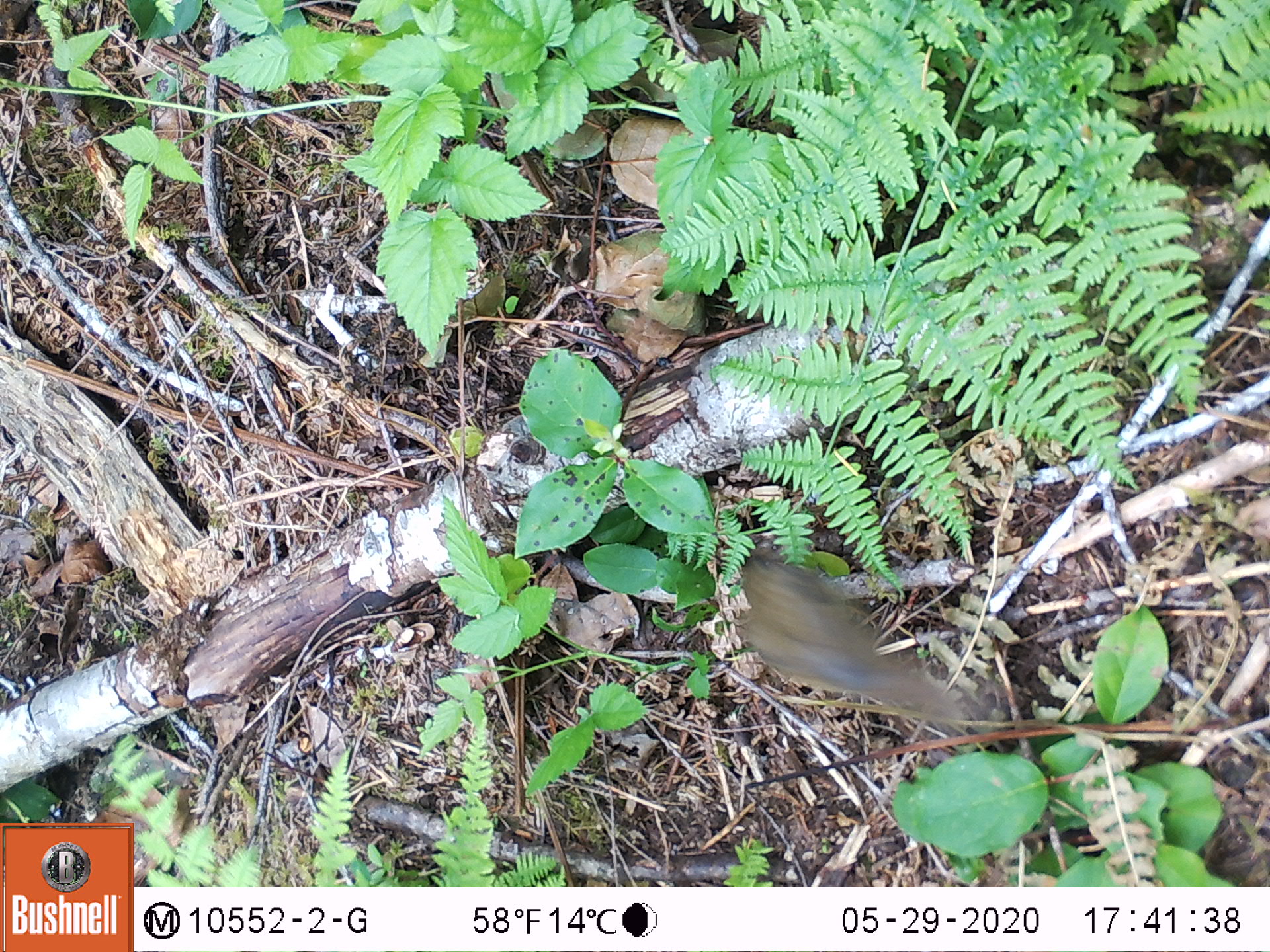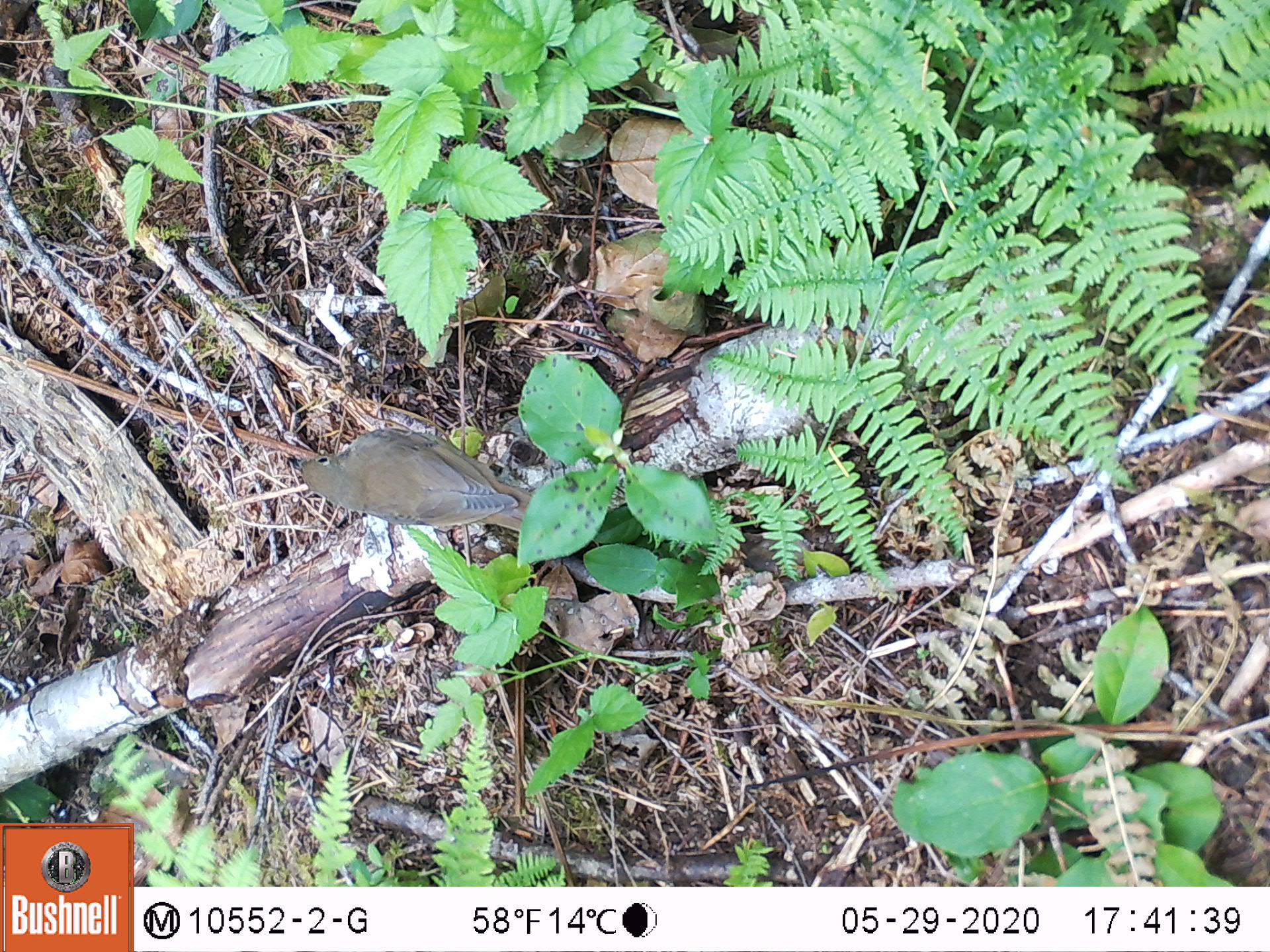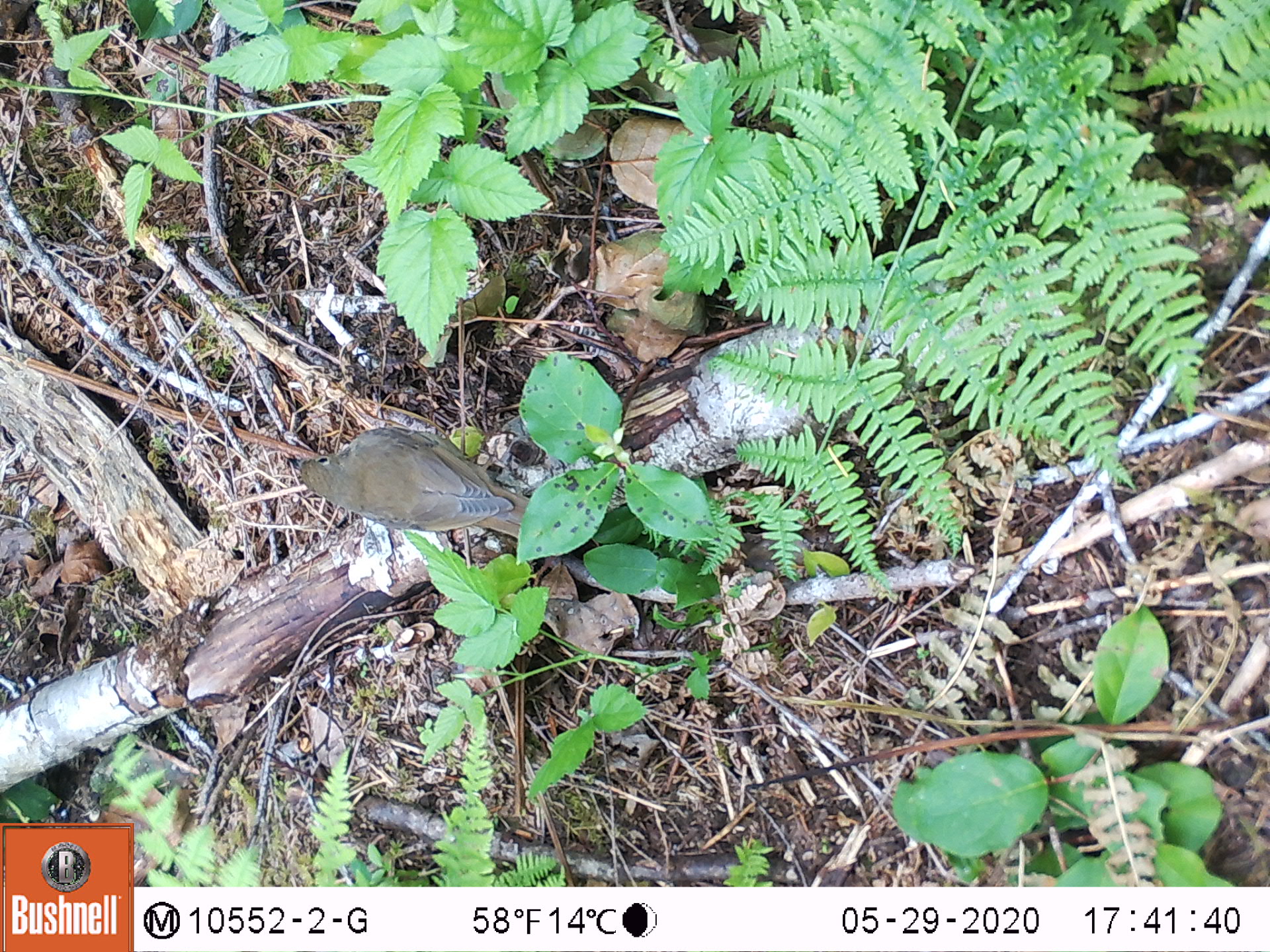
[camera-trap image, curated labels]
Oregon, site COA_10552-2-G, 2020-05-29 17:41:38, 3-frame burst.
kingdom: Animalia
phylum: Chordata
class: Aves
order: Passeriformes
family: Turdidae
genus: Catharus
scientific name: Catharus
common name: brown thrushes and nightingale-thrushes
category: catharus species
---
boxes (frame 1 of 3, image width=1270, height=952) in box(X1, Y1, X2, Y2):
catharus species: box(725, 548, 965, 740)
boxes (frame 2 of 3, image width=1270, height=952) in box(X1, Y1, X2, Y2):
catharus species: box(279, 425, 545, 536)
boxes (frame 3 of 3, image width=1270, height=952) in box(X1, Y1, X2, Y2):
catharus species: box(284, 428, 533, 540)